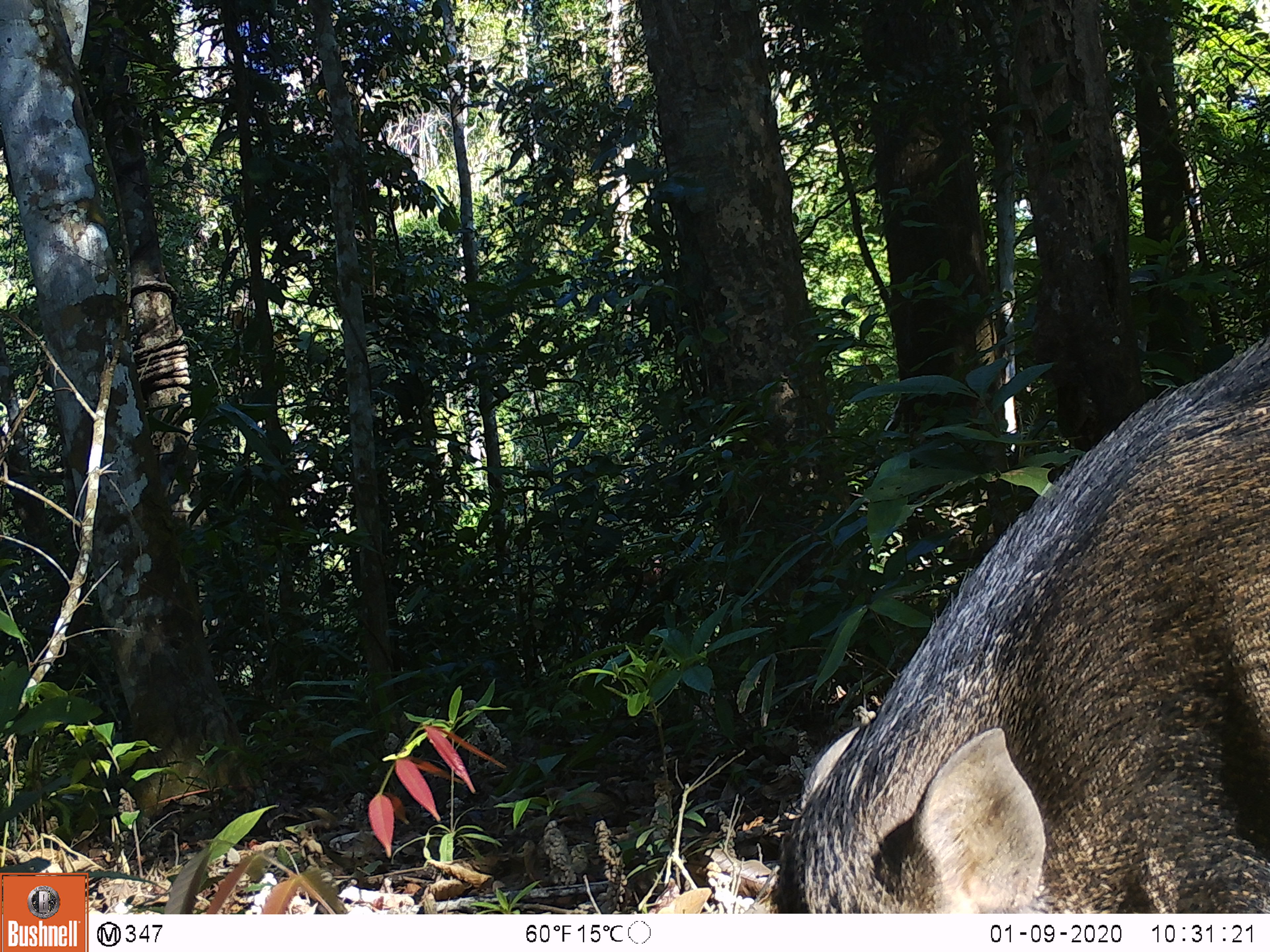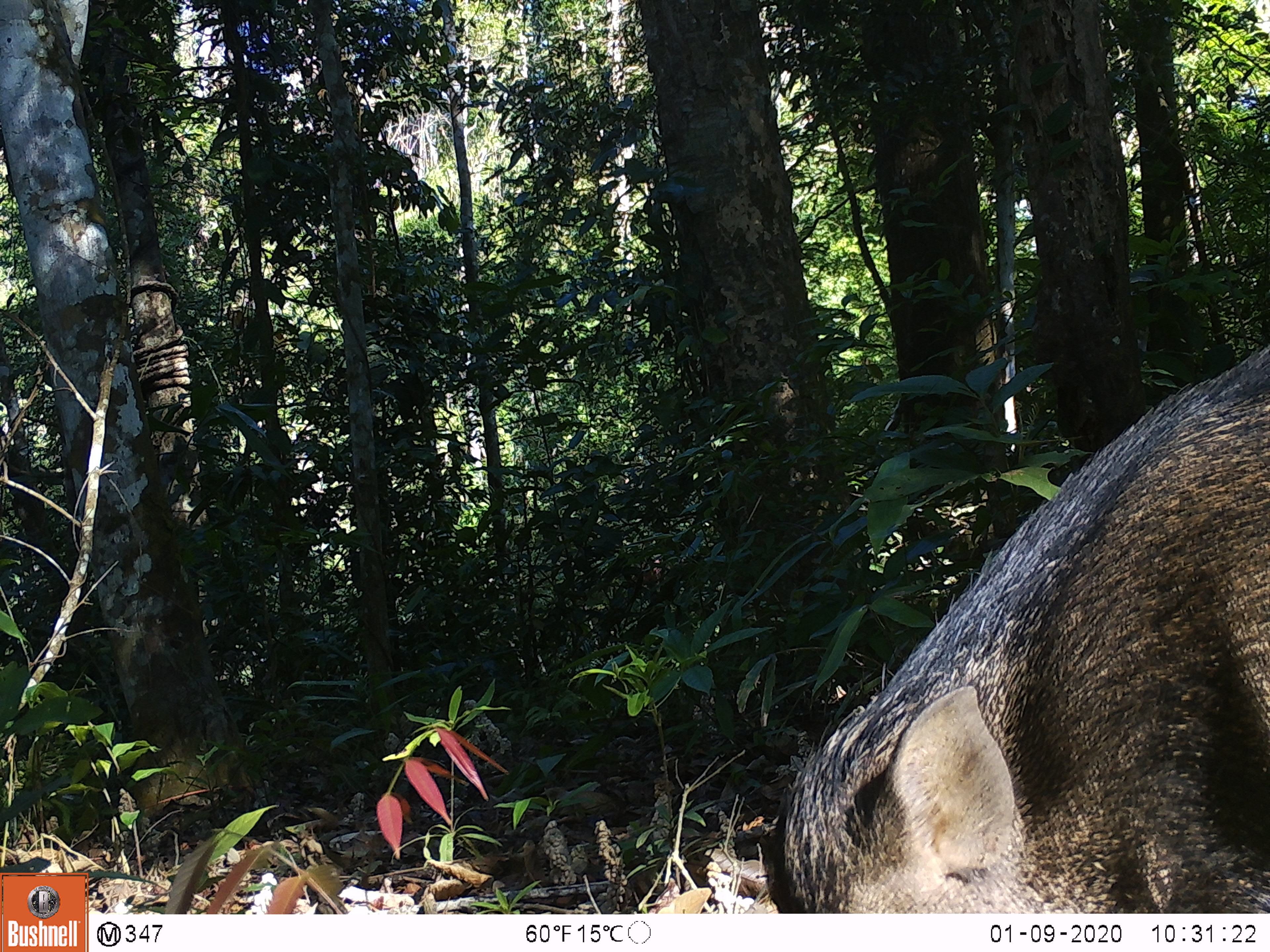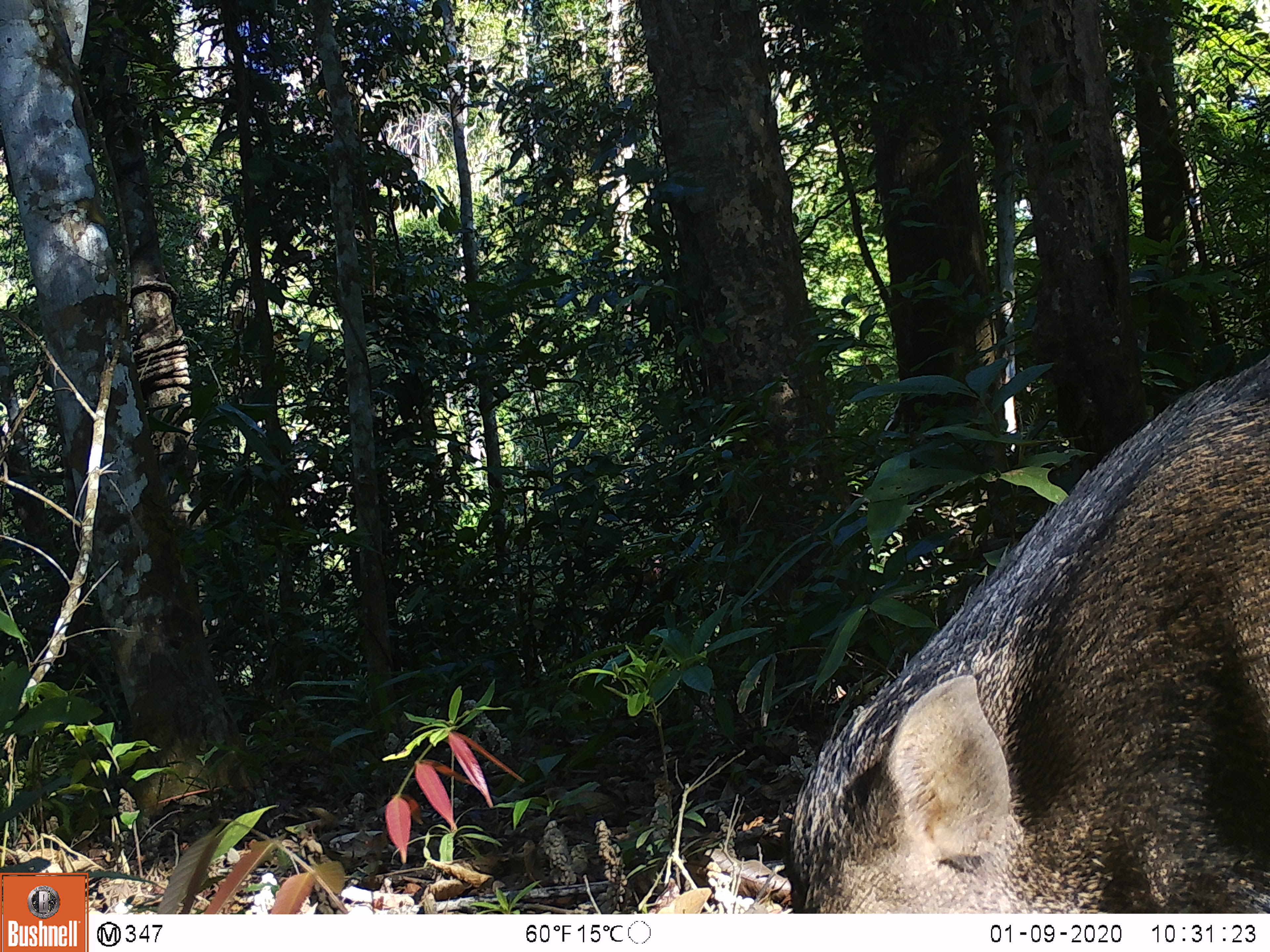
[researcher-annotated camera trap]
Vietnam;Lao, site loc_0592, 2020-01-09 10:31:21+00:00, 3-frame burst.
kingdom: Animalia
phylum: Chordata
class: Mammalia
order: Artiodactyla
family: Suidae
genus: Sus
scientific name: Sus scrofa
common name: eurasian wild pig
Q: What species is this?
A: Eurasian wild pig (Sus scrofa).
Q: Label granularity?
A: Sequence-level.